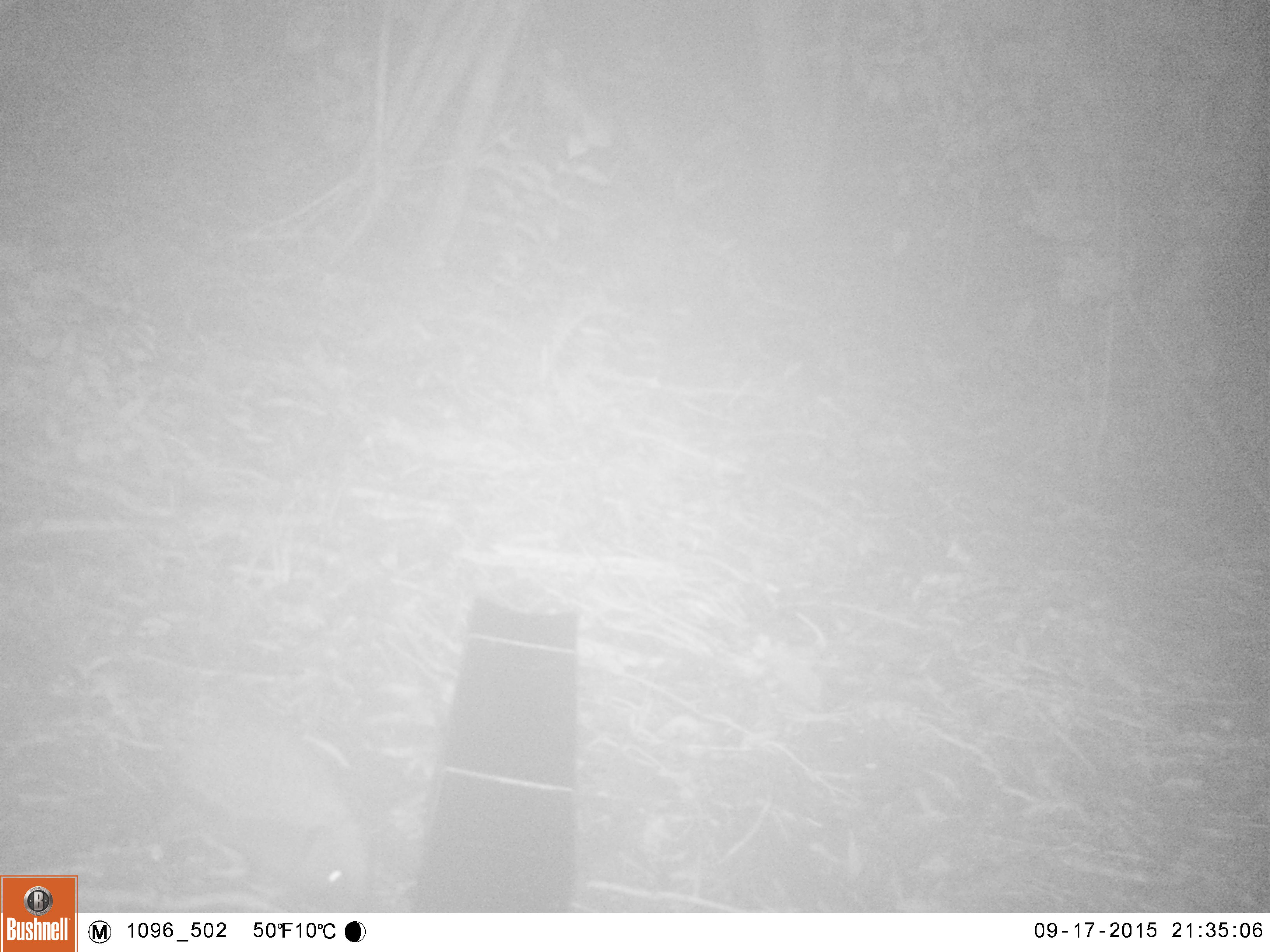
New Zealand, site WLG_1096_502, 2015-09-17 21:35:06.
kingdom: Animalia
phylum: Chordata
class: Mammalia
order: Eulipotyphla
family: Erinaceidae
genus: Erinaceus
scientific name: Erinaceus europaeus europaeus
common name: european hedgehog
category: hedgehog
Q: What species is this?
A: Hedgehog (european hedgehog) (Erinaceus europaeus europaeus).